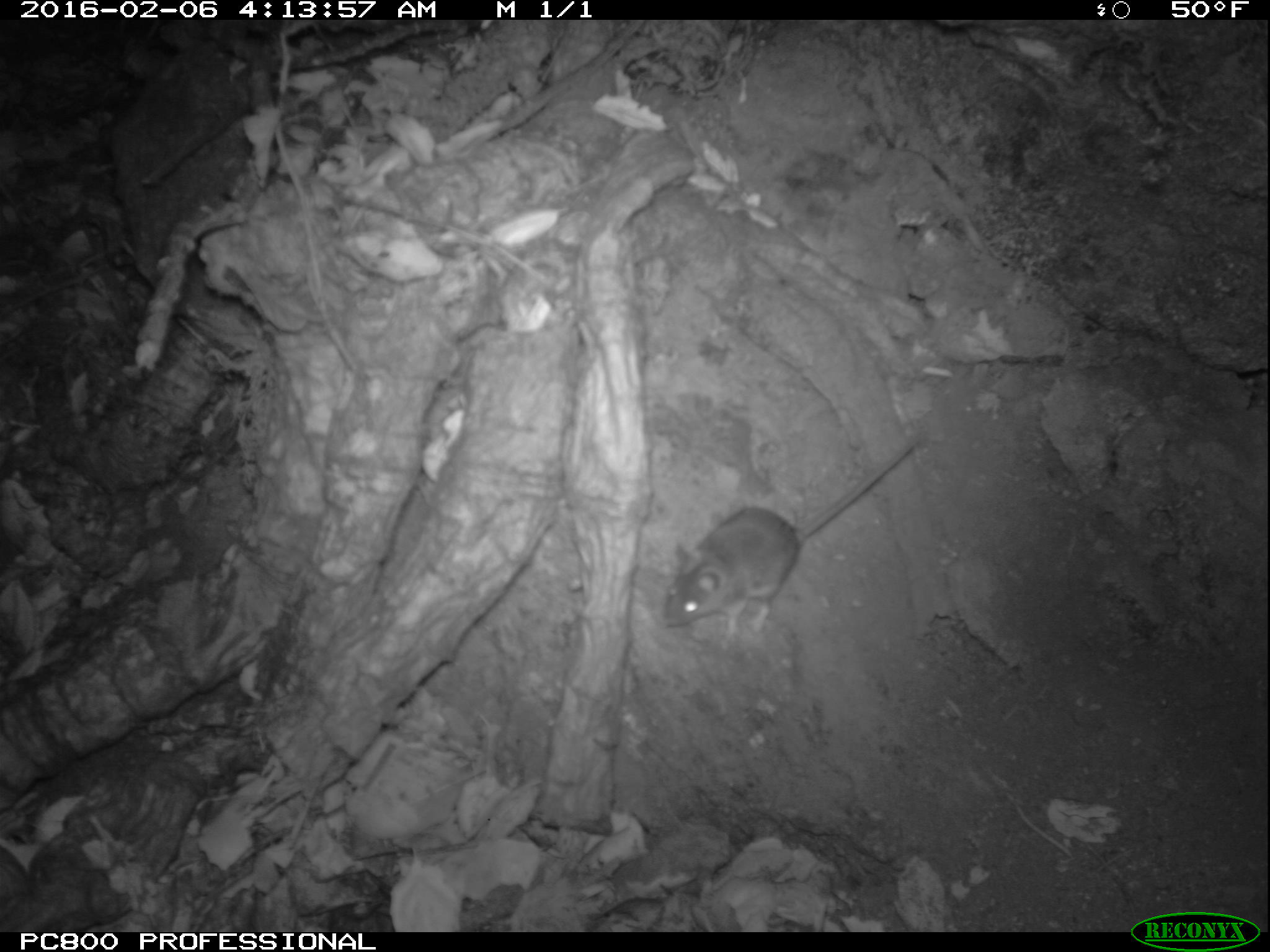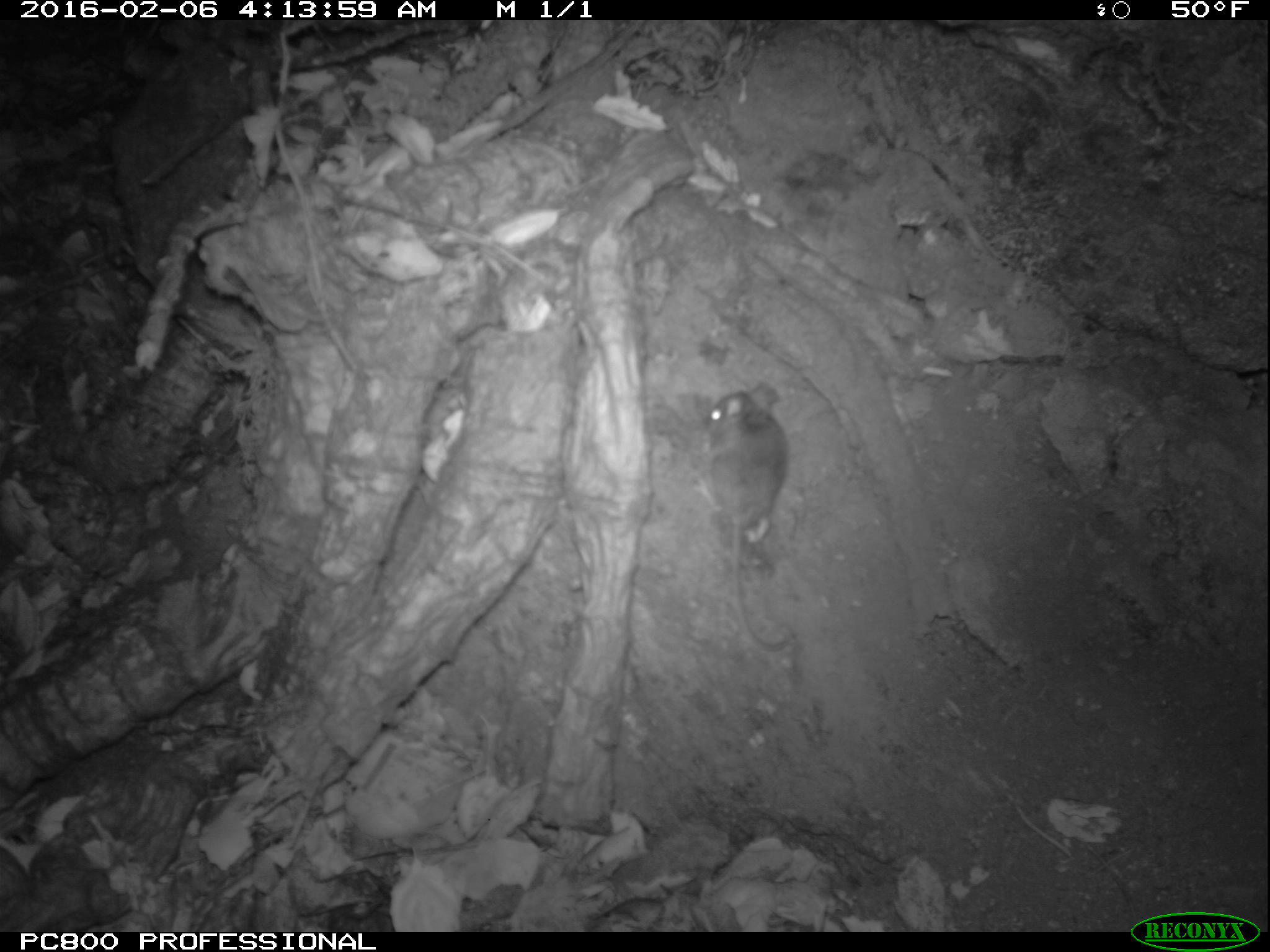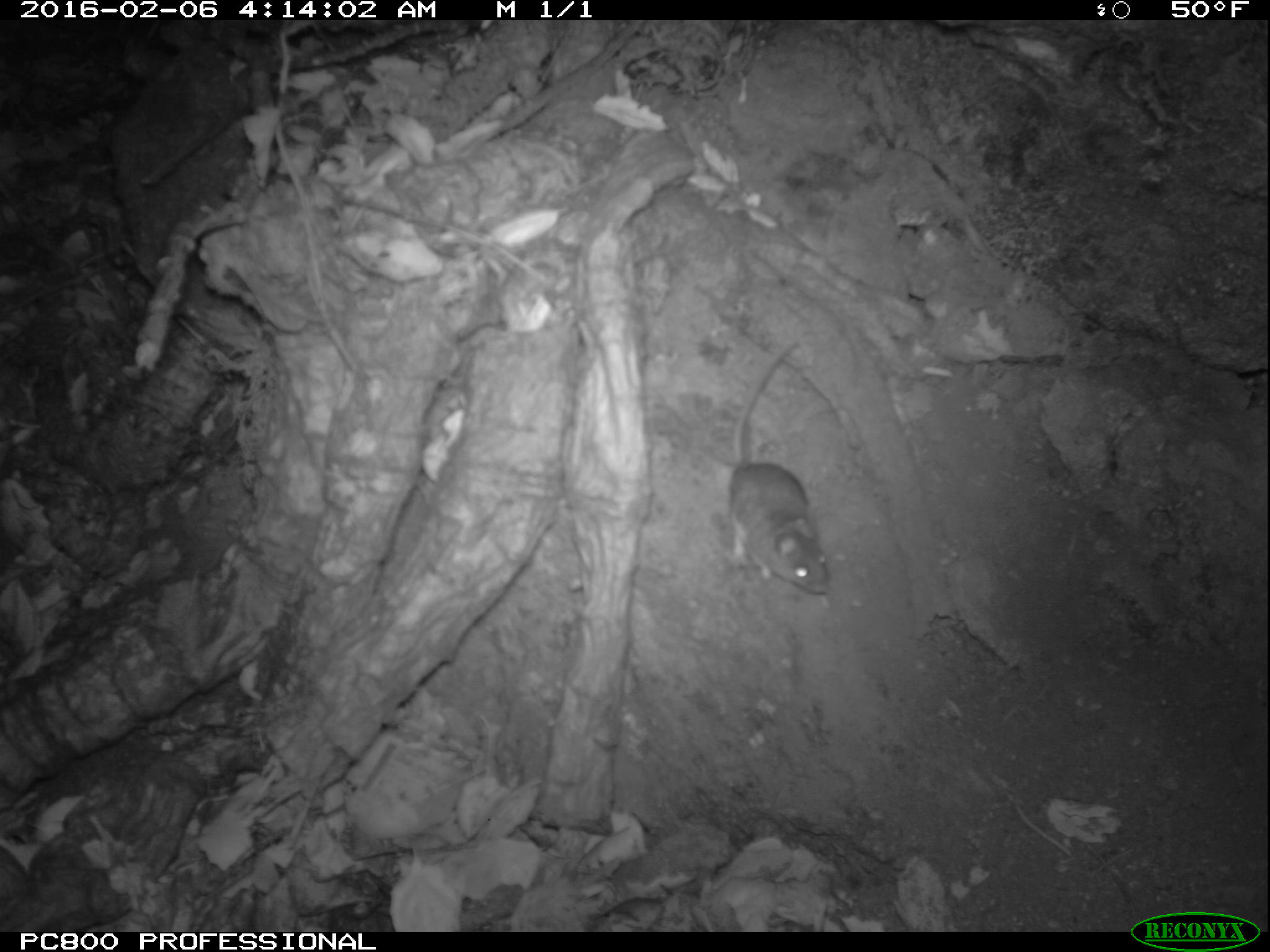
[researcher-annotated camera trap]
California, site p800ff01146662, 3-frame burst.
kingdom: Animalia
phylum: Chordata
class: Mammalia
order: Rodentia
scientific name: Rodentia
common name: rodent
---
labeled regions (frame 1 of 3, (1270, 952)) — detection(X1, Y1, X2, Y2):
rodent: detection(662, 441, 915, 635)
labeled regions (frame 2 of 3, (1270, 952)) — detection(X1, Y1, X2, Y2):
rodent: detection(702, 380, 790, 651)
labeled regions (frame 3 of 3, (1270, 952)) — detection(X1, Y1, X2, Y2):
rodent: detection(728, 342, 832, 594)